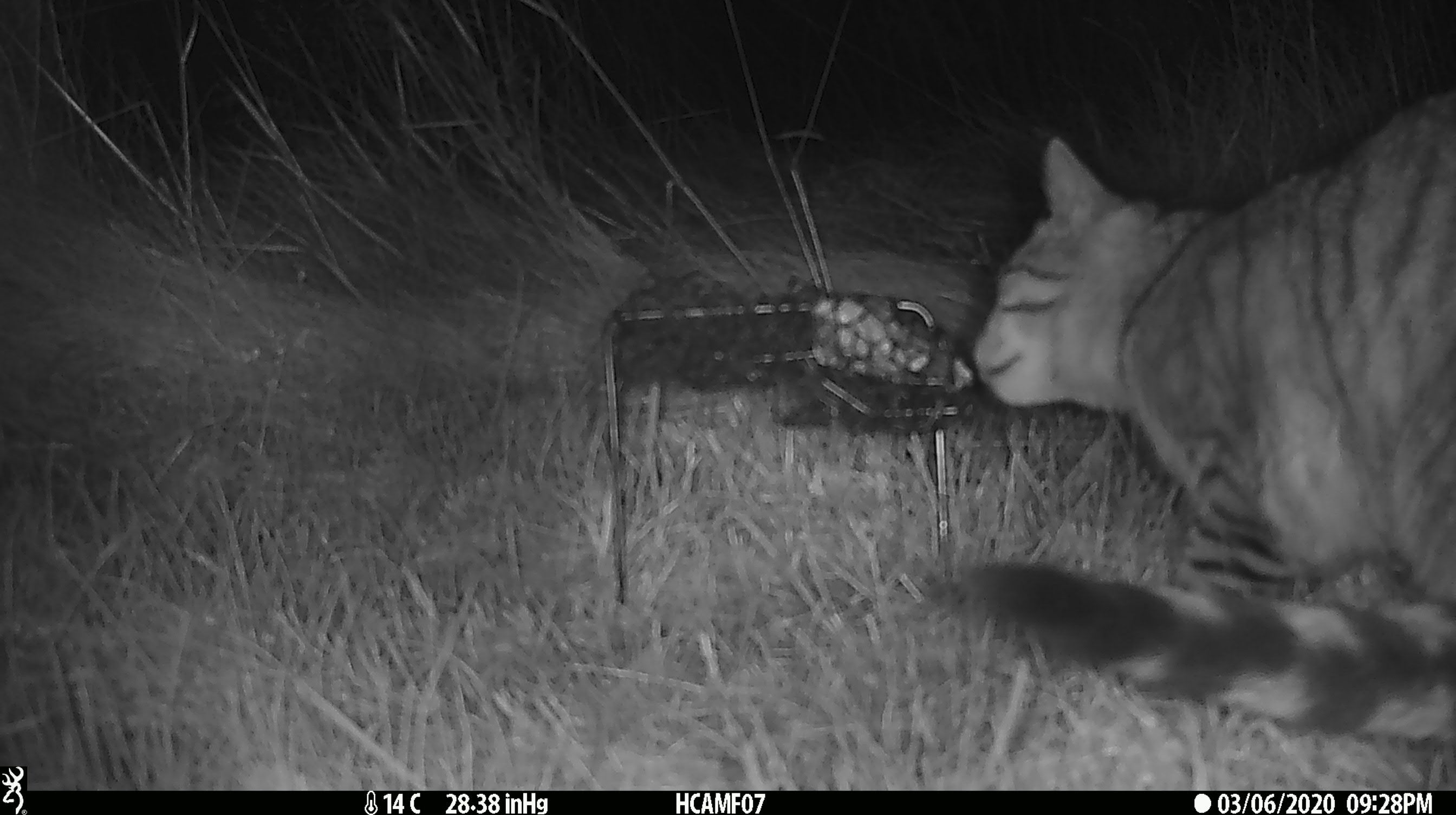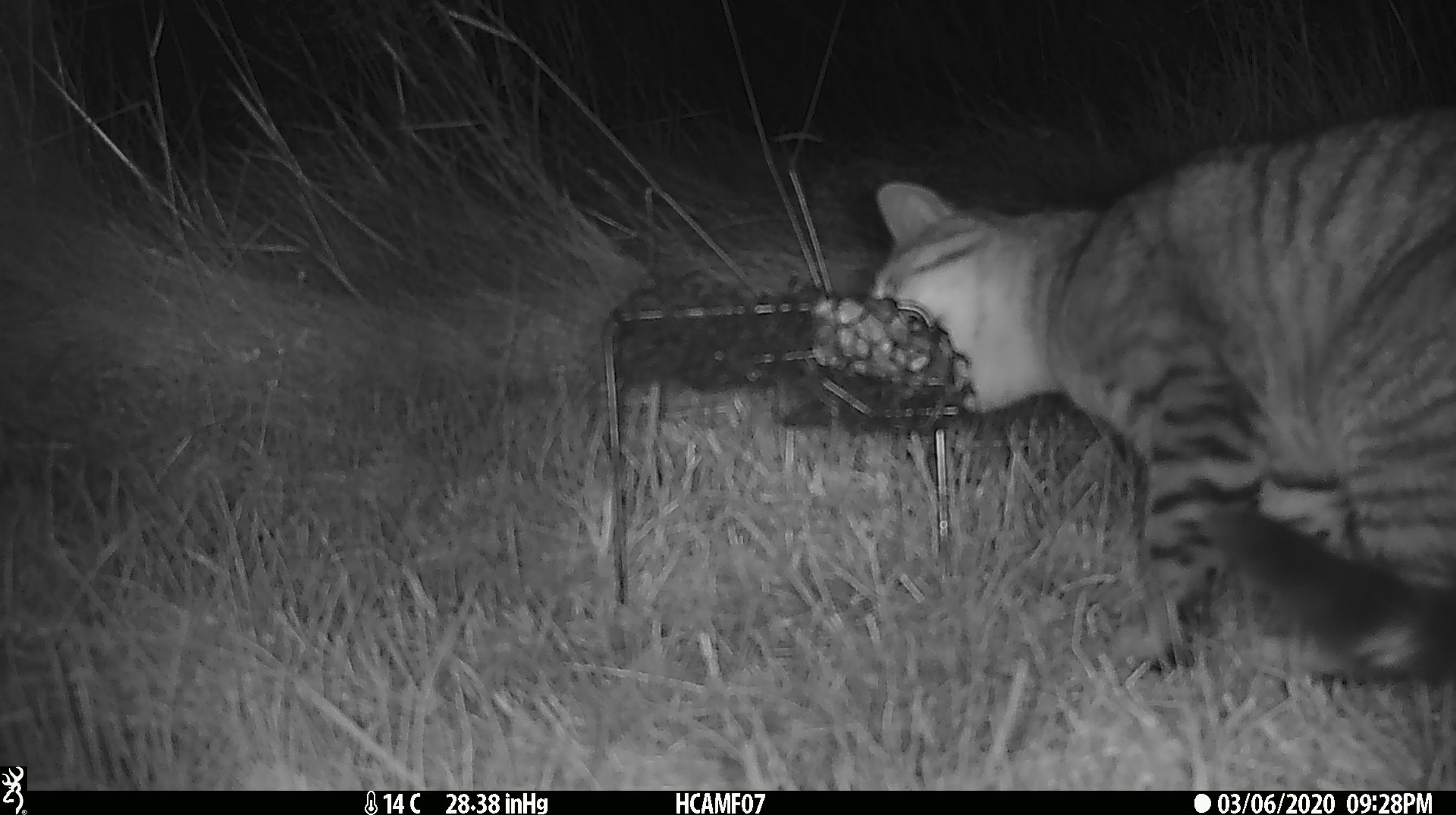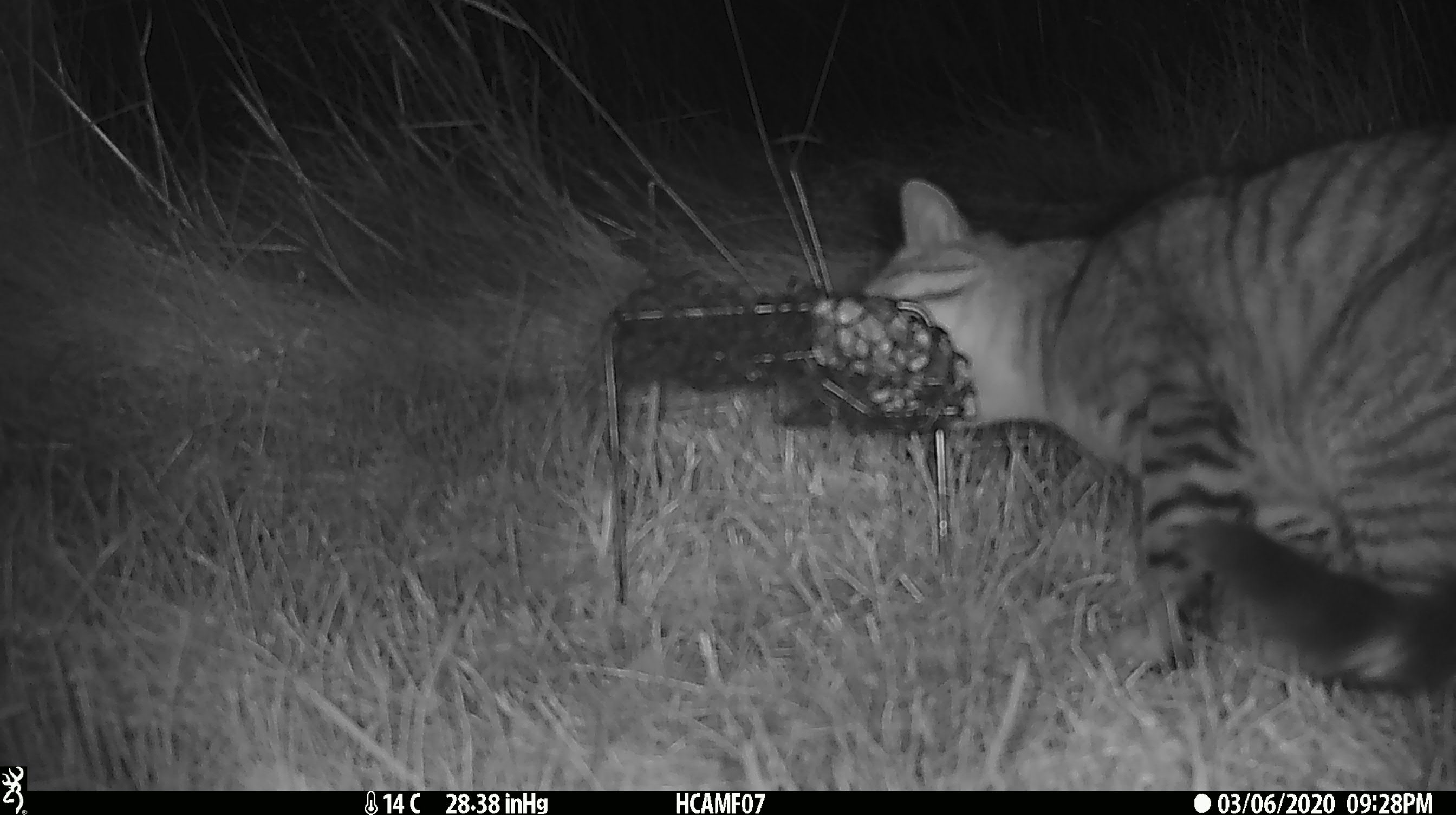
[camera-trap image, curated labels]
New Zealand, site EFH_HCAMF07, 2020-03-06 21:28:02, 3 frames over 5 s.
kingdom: Animalia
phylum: Chordata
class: Mammalia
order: Carnivora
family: Felidae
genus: Felis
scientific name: Felis catus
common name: domestic cat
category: cat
Cat (domestic cat) (Felis catus).